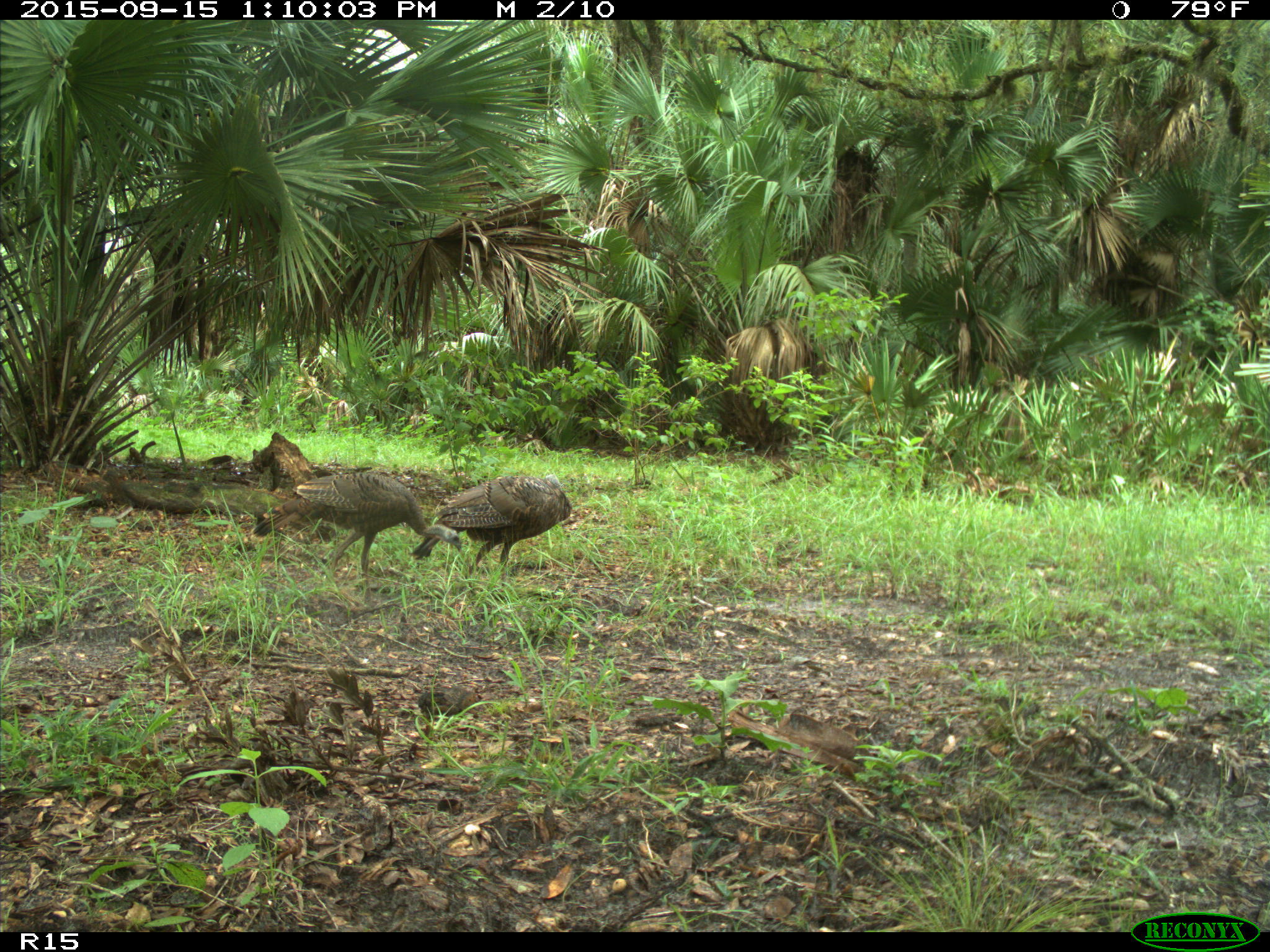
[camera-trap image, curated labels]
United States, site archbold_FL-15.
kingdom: Animalia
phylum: Chordata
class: Aves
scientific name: Aves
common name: birds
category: unidentified bird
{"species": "unidentified bird (birds) (Aves)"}